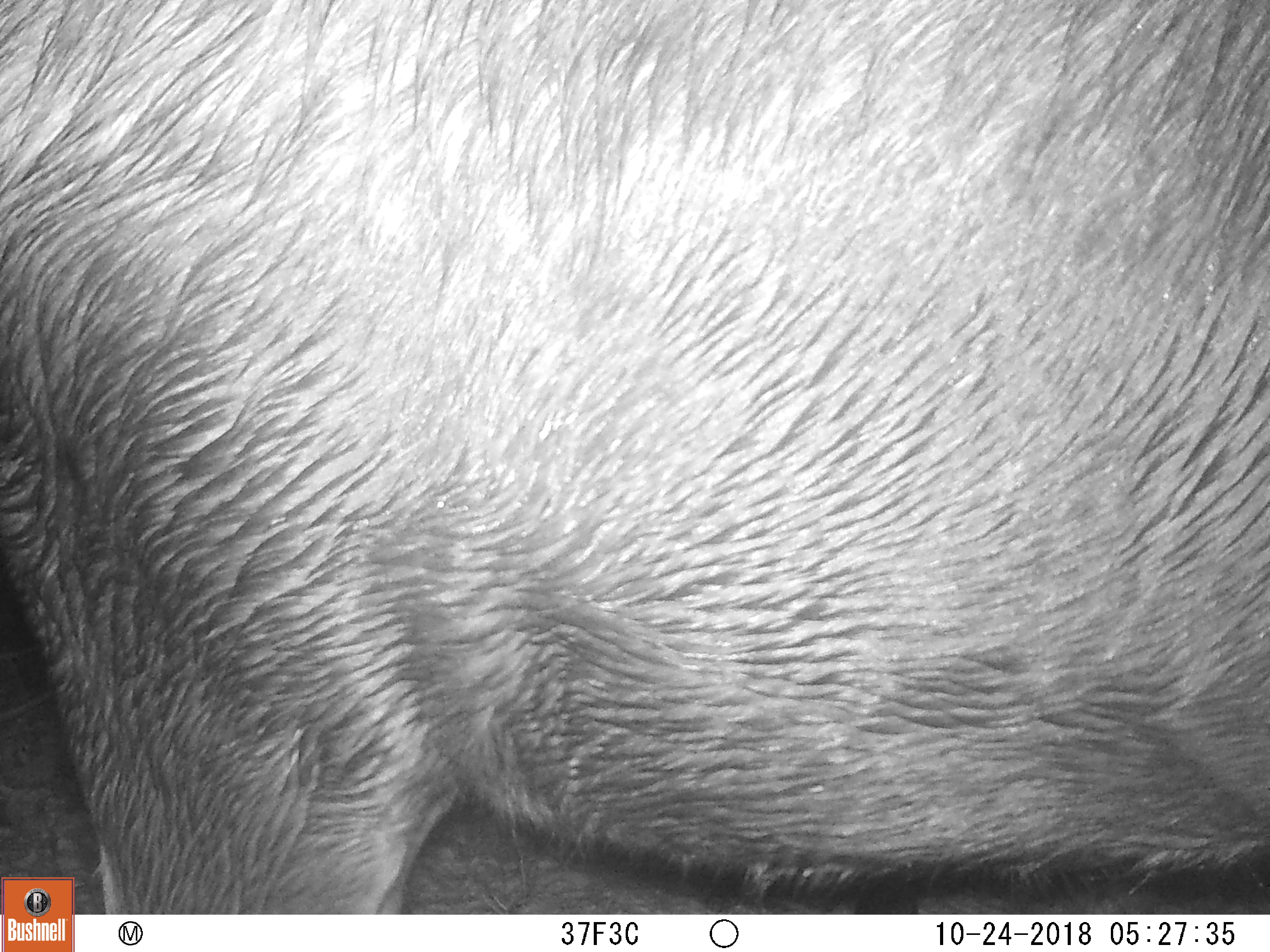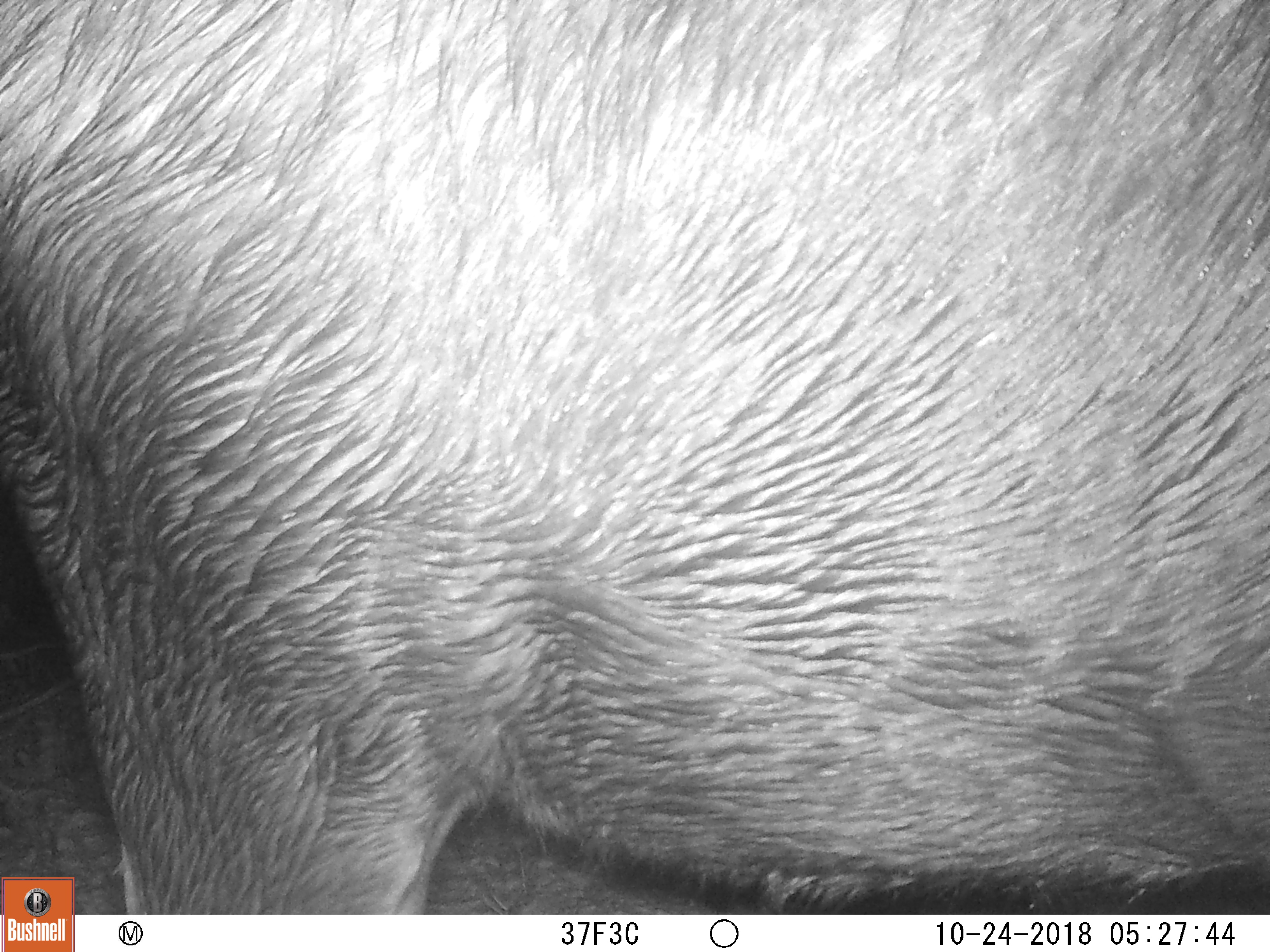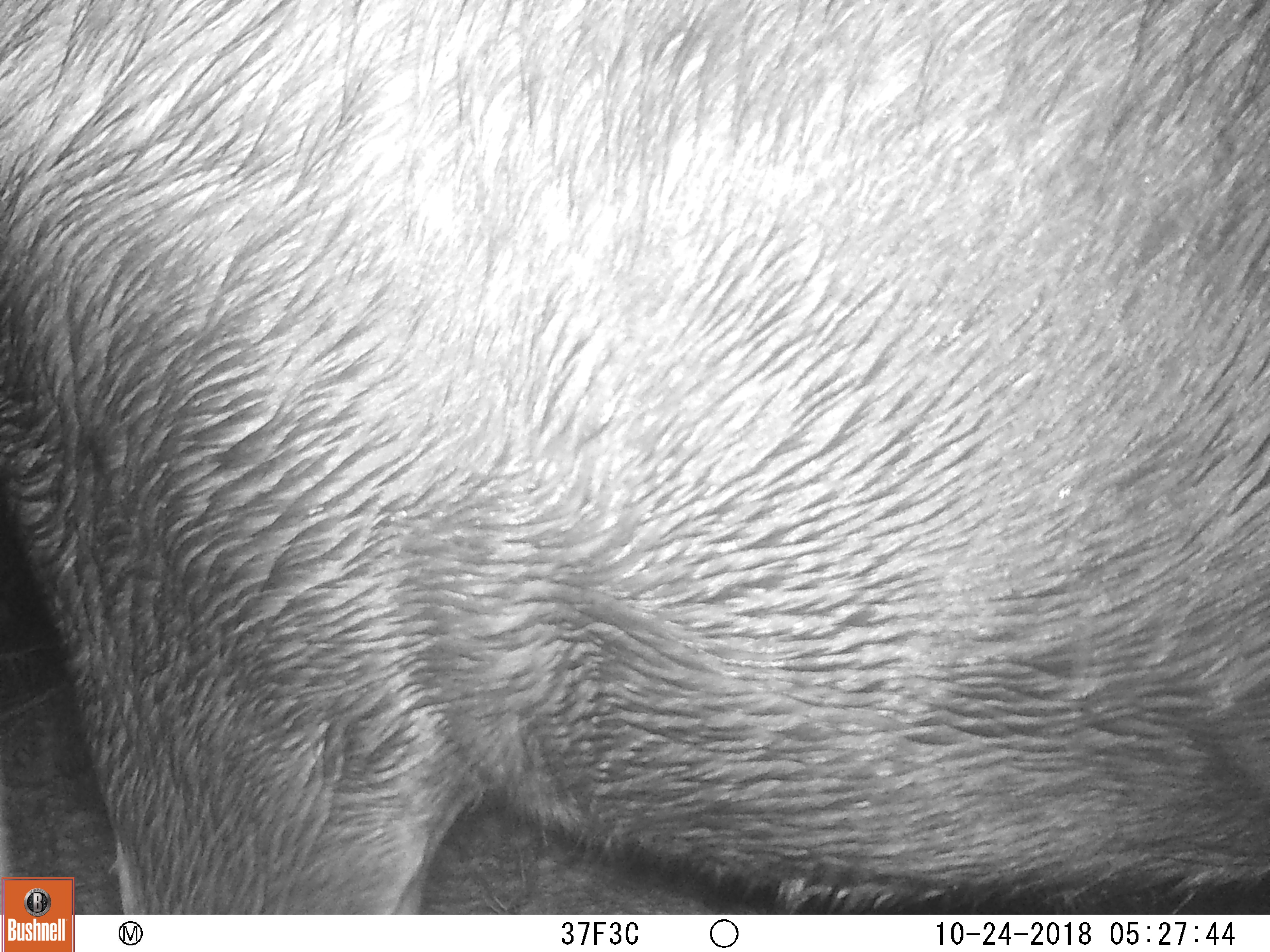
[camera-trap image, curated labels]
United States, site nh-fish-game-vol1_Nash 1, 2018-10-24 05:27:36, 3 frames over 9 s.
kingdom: Animalia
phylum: Chordata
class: Mammalia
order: Artiodactyla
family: Cervidae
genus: Alces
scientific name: Alces alces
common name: moose